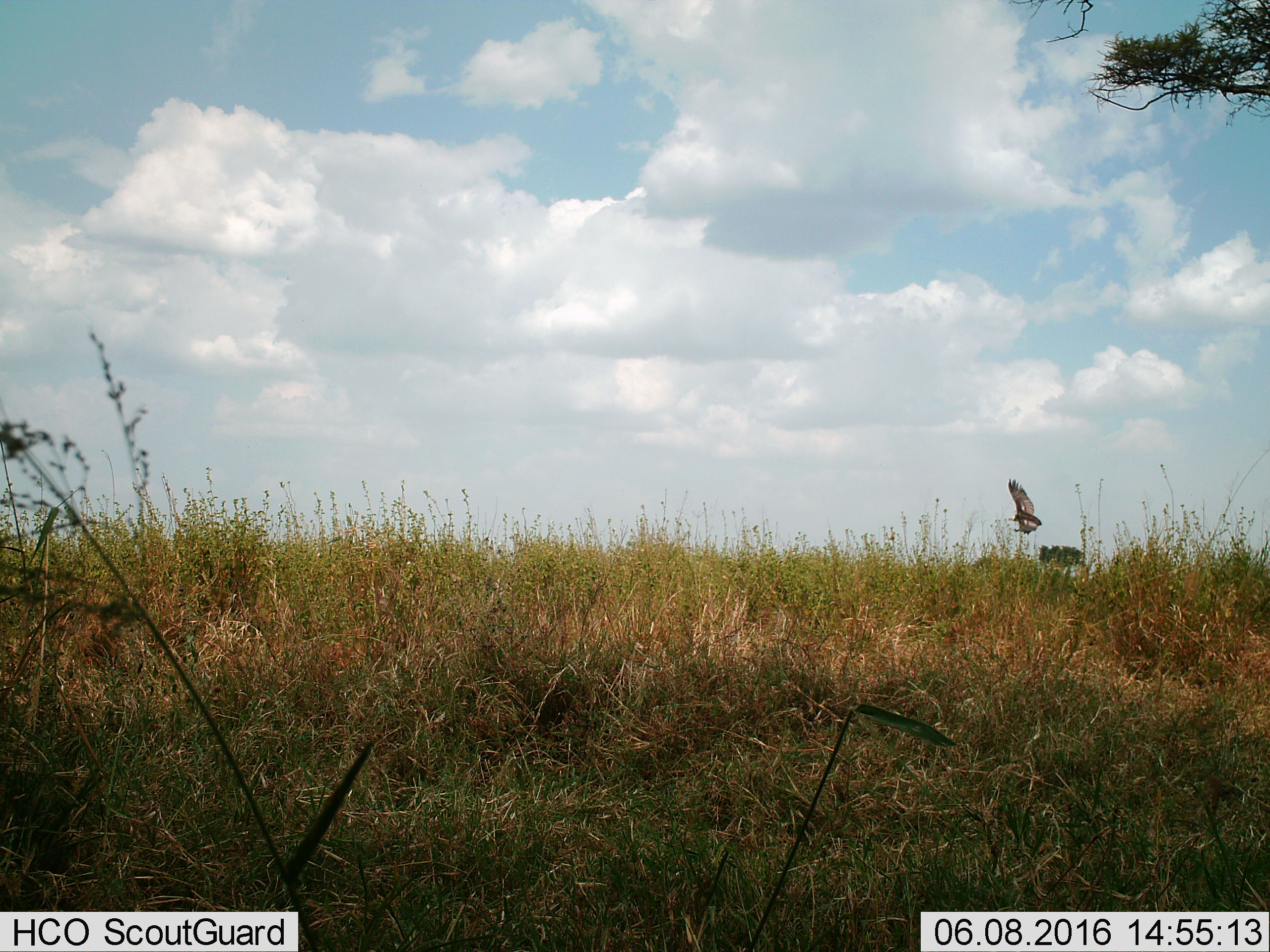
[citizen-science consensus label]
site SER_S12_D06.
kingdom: Animalia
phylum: Chordata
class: Aves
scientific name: Aves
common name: bird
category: birdother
Birdother (bird) (Aves), count 1. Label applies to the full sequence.